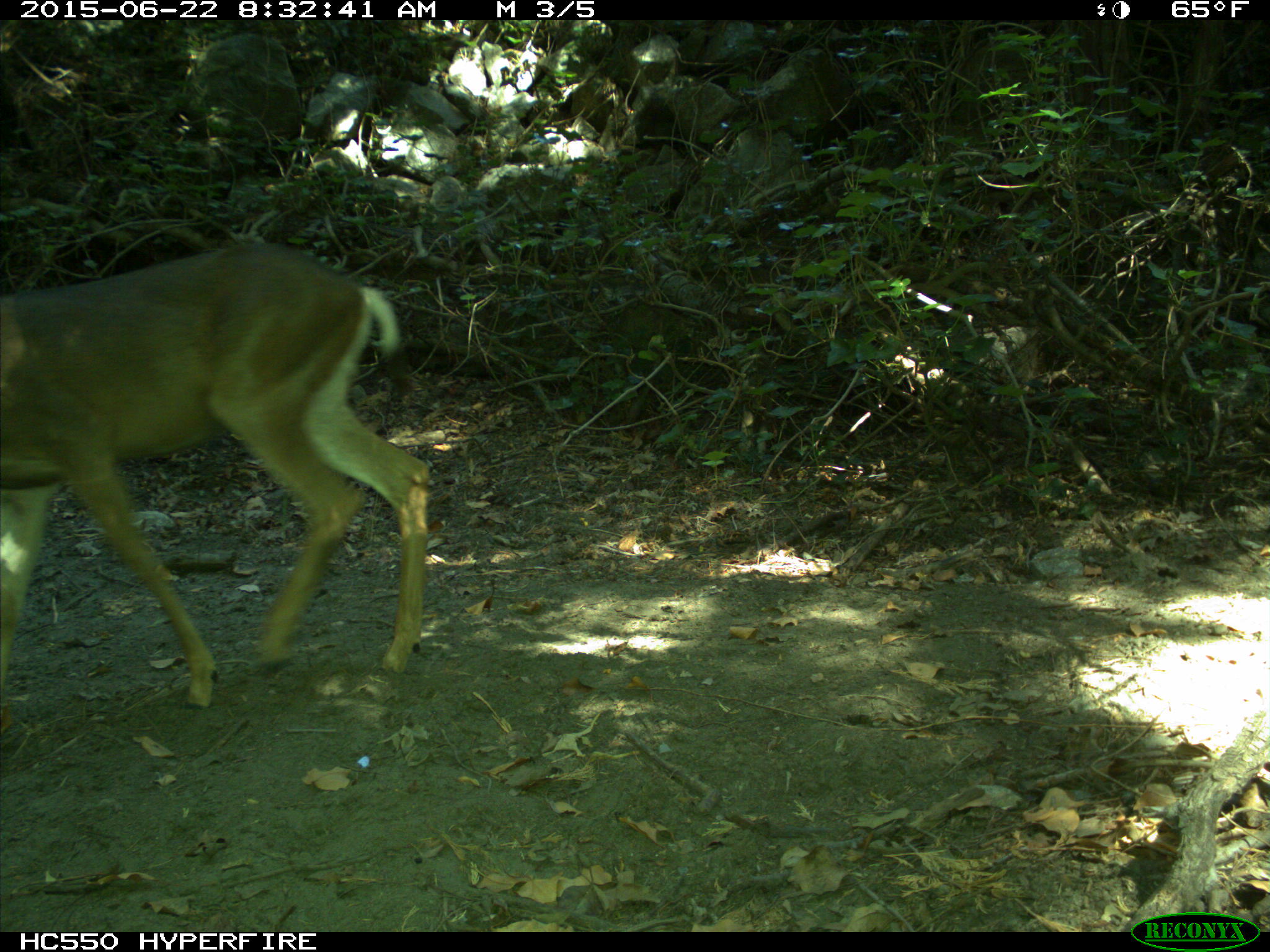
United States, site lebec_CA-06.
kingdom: Animalia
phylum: Chordata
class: Mammalia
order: Artiodactyla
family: Cervidae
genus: Odocoileus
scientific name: Odocoileus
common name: deer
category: unidentified deer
Unidentified deer (deer) (Odocoileus).